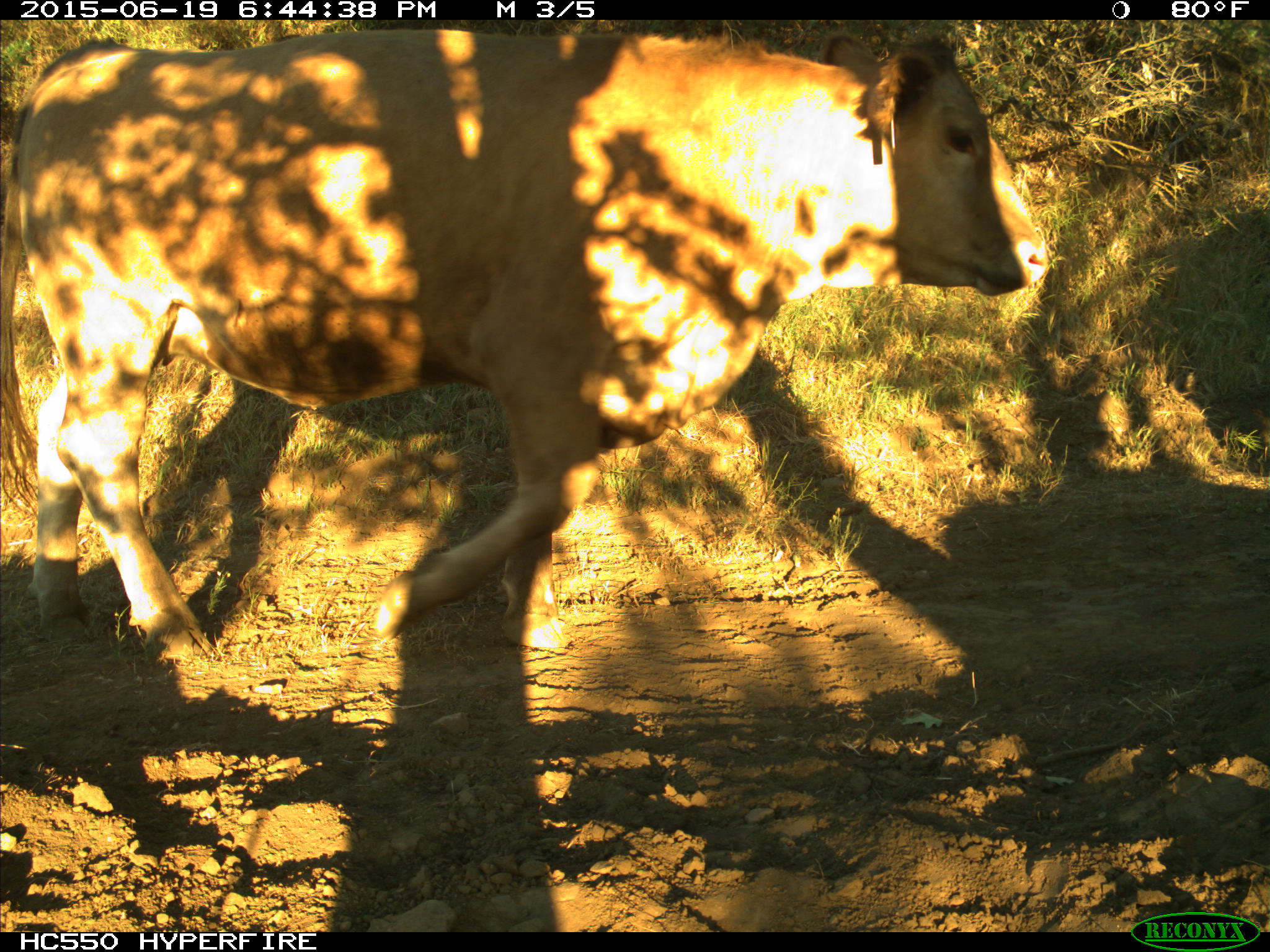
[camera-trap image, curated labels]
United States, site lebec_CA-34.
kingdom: Animalia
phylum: Chordata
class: Mammalia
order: Artiodactyla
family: Bovidae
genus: Bos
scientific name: Bos taurus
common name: domestic cow